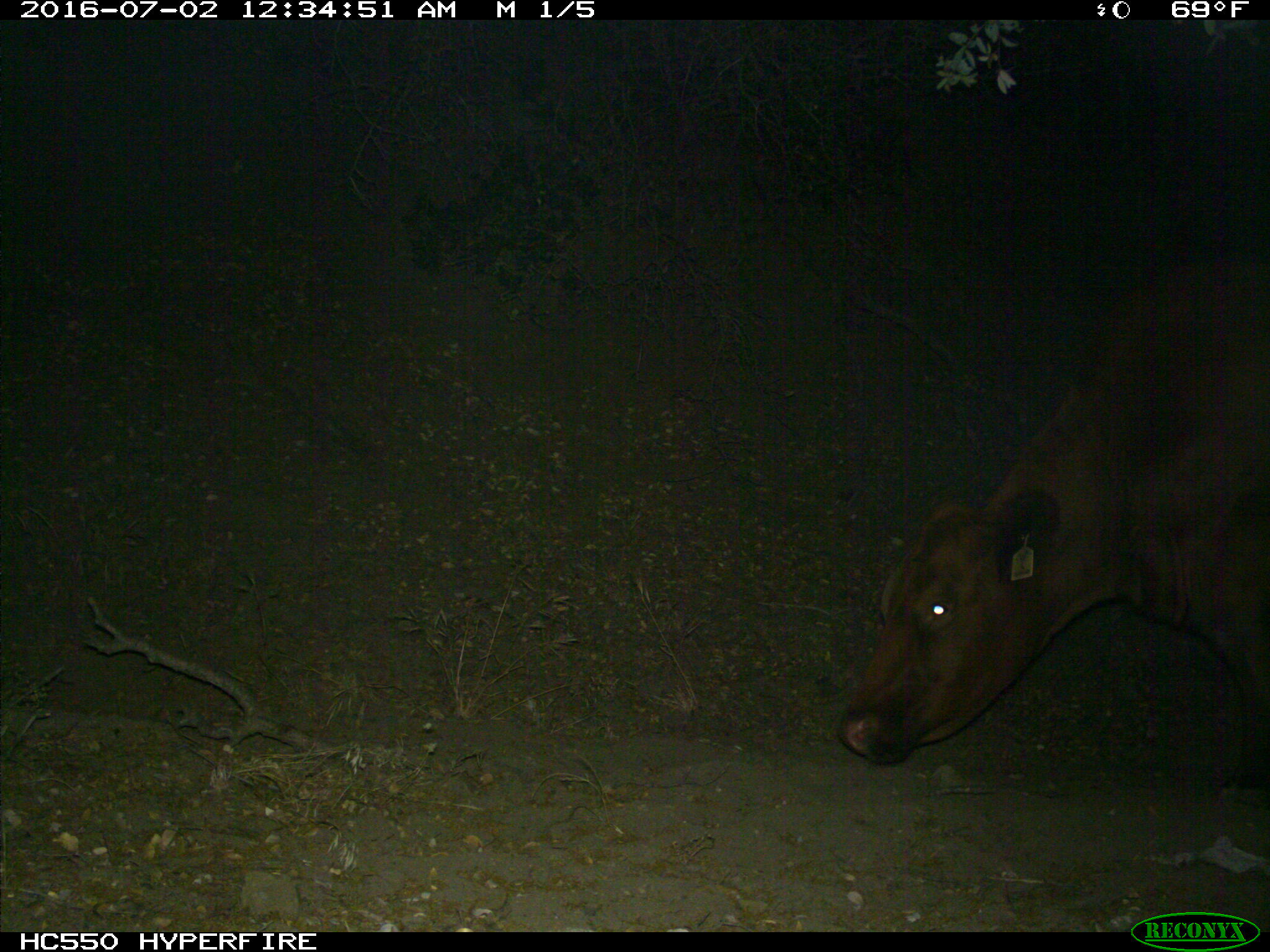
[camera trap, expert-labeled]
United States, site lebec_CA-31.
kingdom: Animalia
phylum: Chordata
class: Mammalia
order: Artiodactyla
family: Bovidae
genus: Bos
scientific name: Bos taurus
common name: domestic cow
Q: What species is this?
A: Bos taurus (domestic cow).